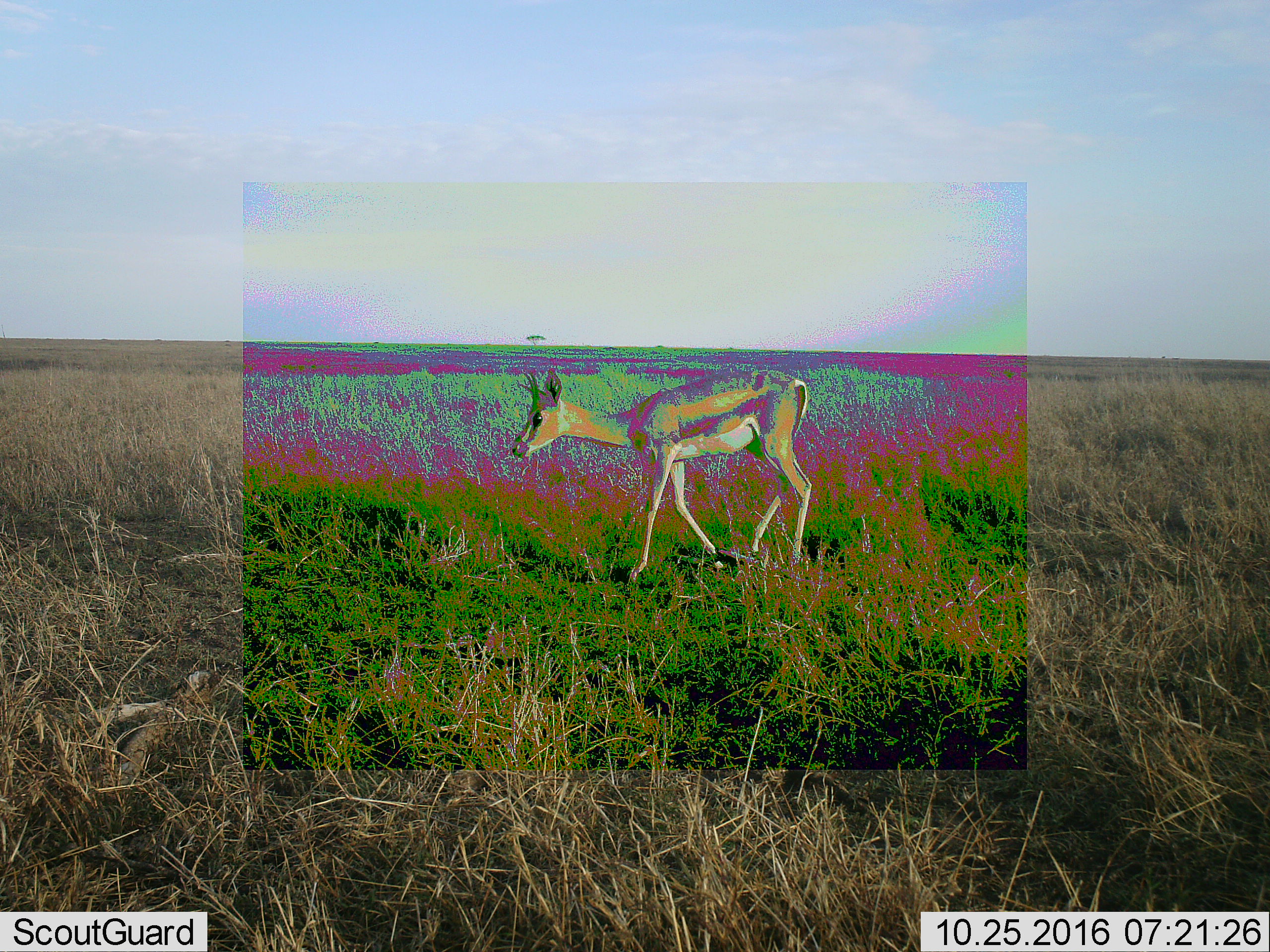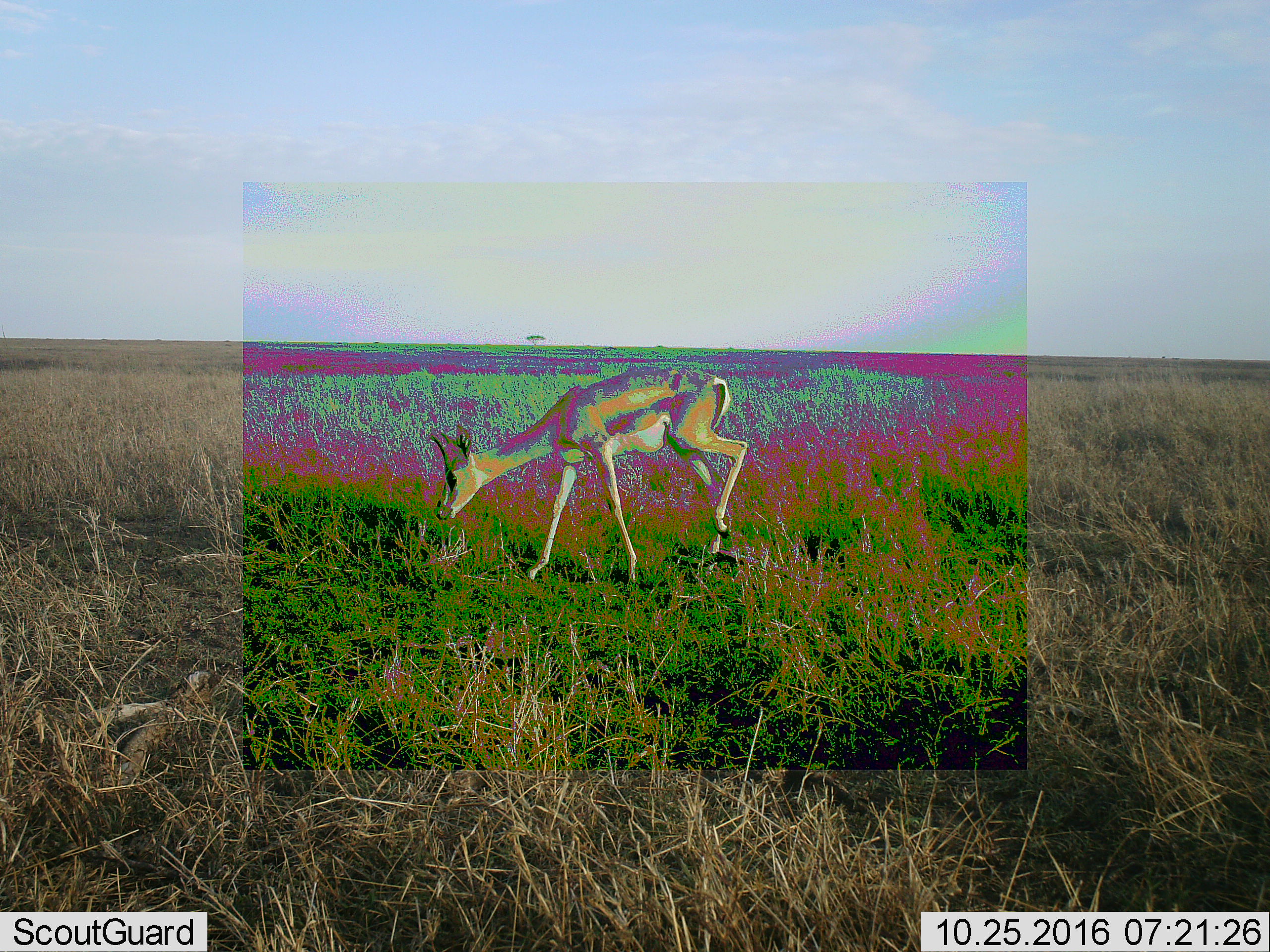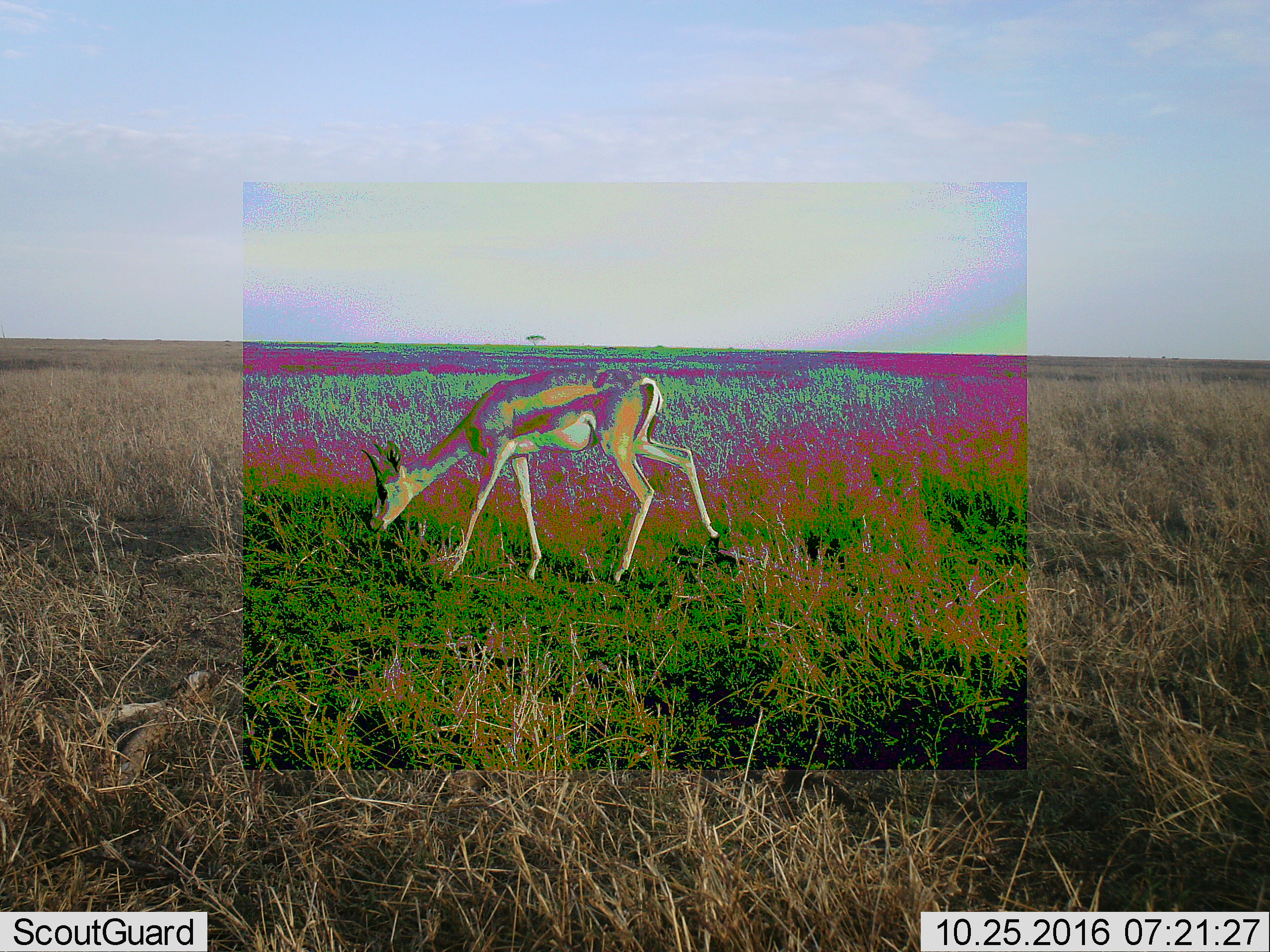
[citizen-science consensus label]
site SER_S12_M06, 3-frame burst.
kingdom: Animalia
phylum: Chordata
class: Mammalia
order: Artiodactyla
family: Bovidae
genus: Eudorcas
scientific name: Eudorcas thomsonii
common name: thomson's gazelle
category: gazellethomsons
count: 1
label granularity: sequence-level